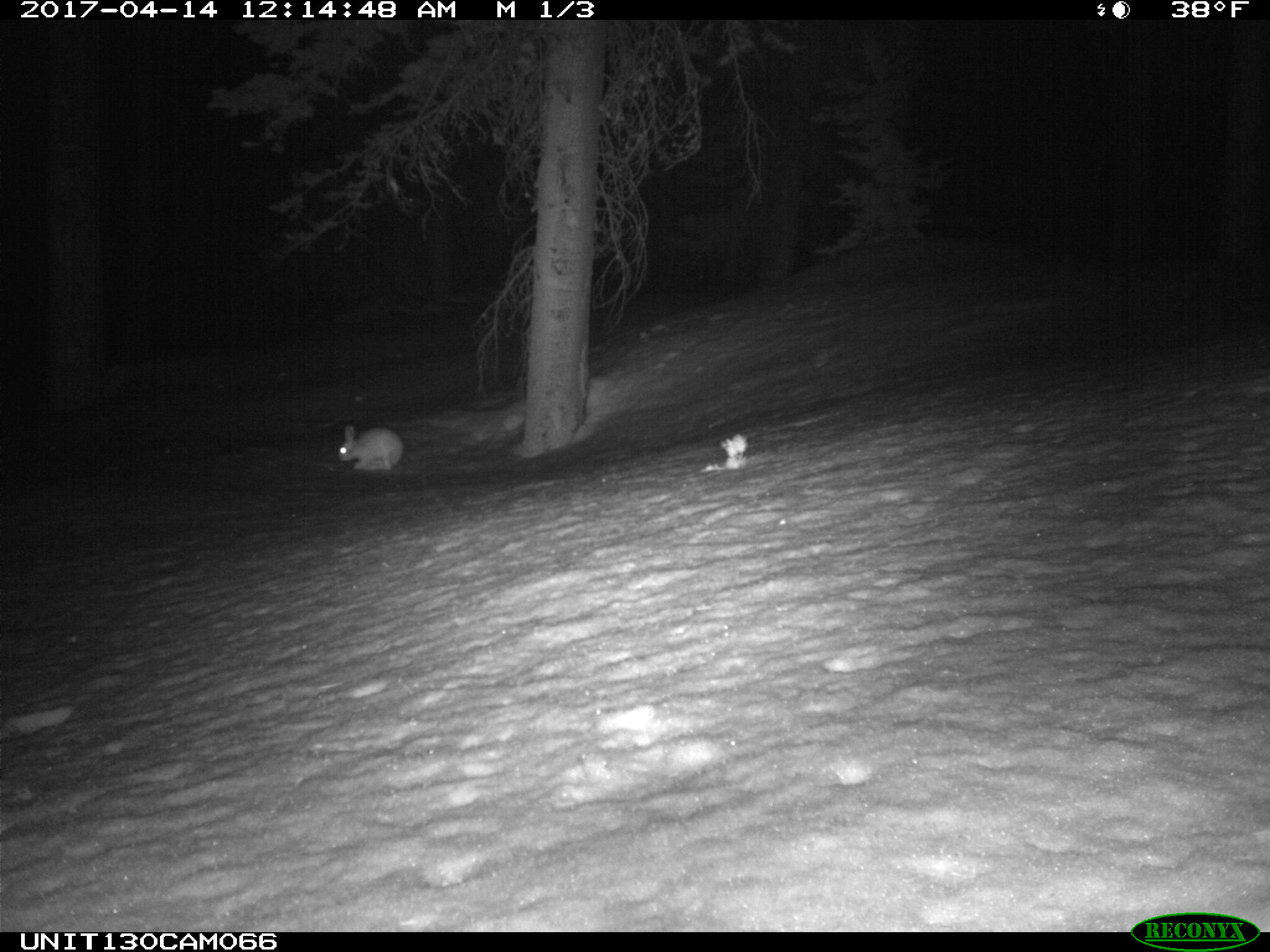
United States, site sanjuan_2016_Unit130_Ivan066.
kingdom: Animalia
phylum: Chordata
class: Mammalia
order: Lagomorpha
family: Leporidae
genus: Lepus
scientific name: Lepus americanus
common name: snowshoe hare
Lepus americanus (snowshoe hare).